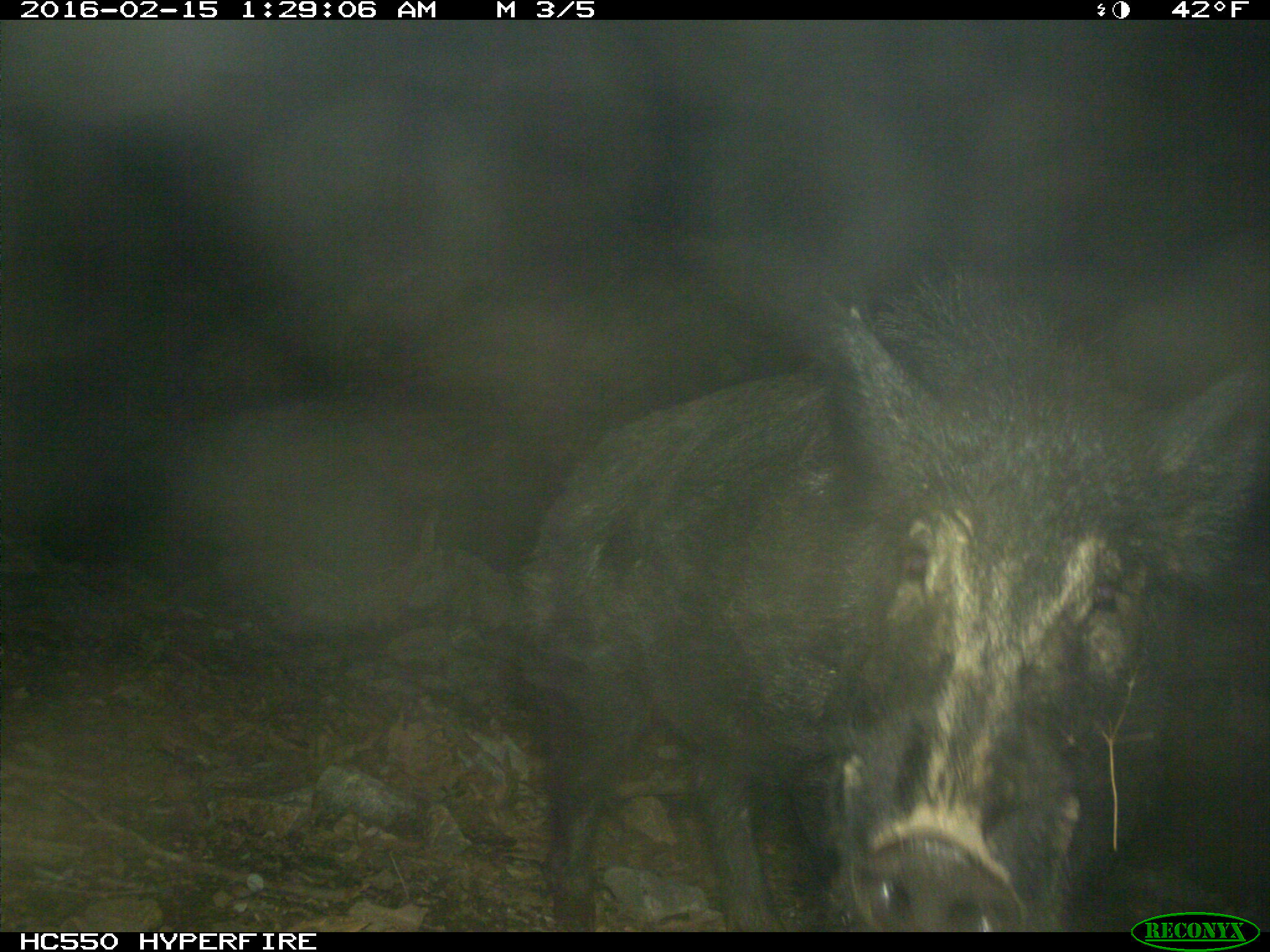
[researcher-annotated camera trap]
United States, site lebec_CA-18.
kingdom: Animalia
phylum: Chordata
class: Mammalia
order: Artiodactyla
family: Suidae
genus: Sus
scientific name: Sus scrofa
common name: wild boar